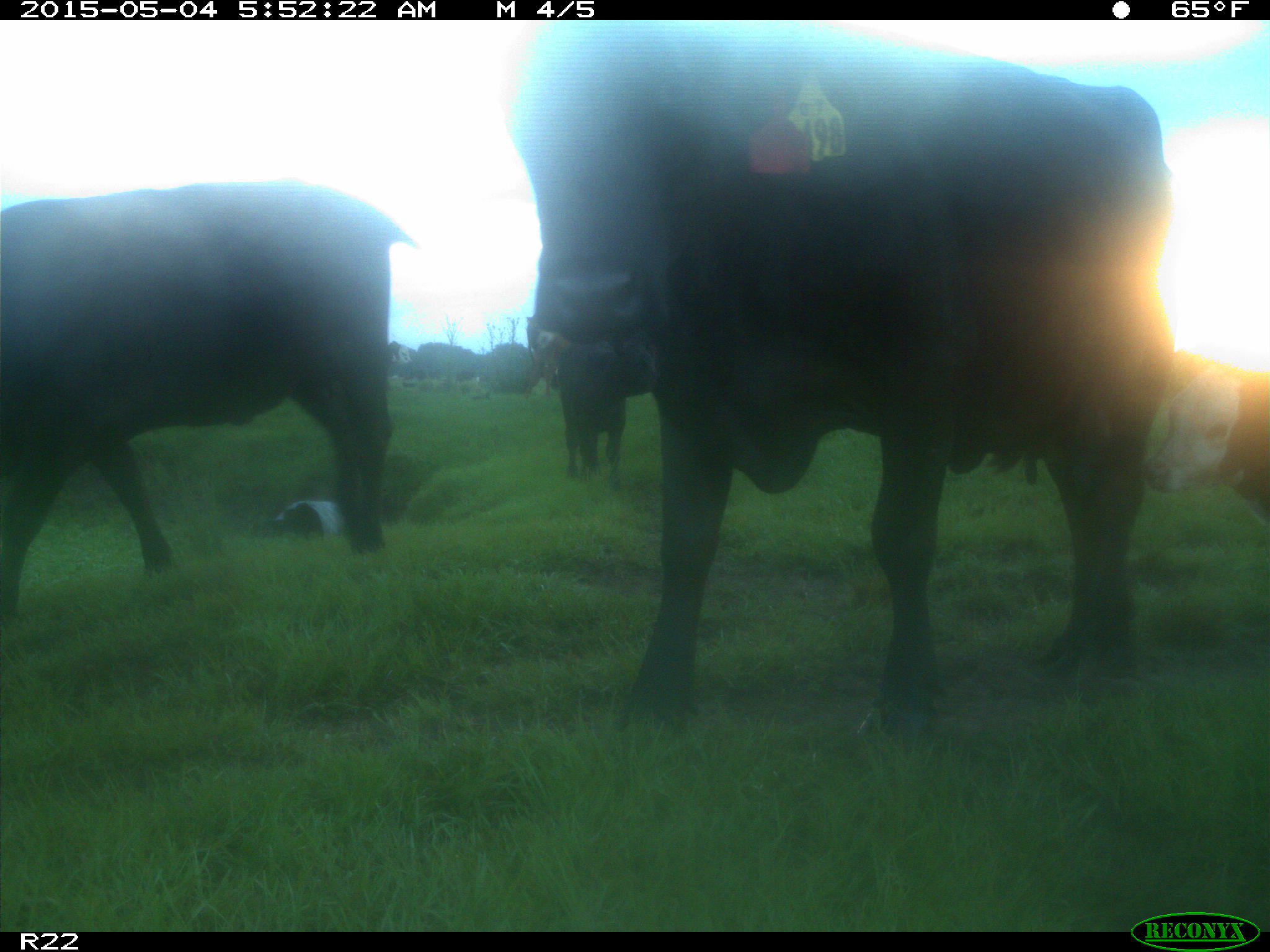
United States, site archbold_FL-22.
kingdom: Animalia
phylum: Chordata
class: Mammalia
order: Artiodactyla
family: Bovidae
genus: Bos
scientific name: Bos taurus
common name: domestic cow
Bos taurus (domestic cow).